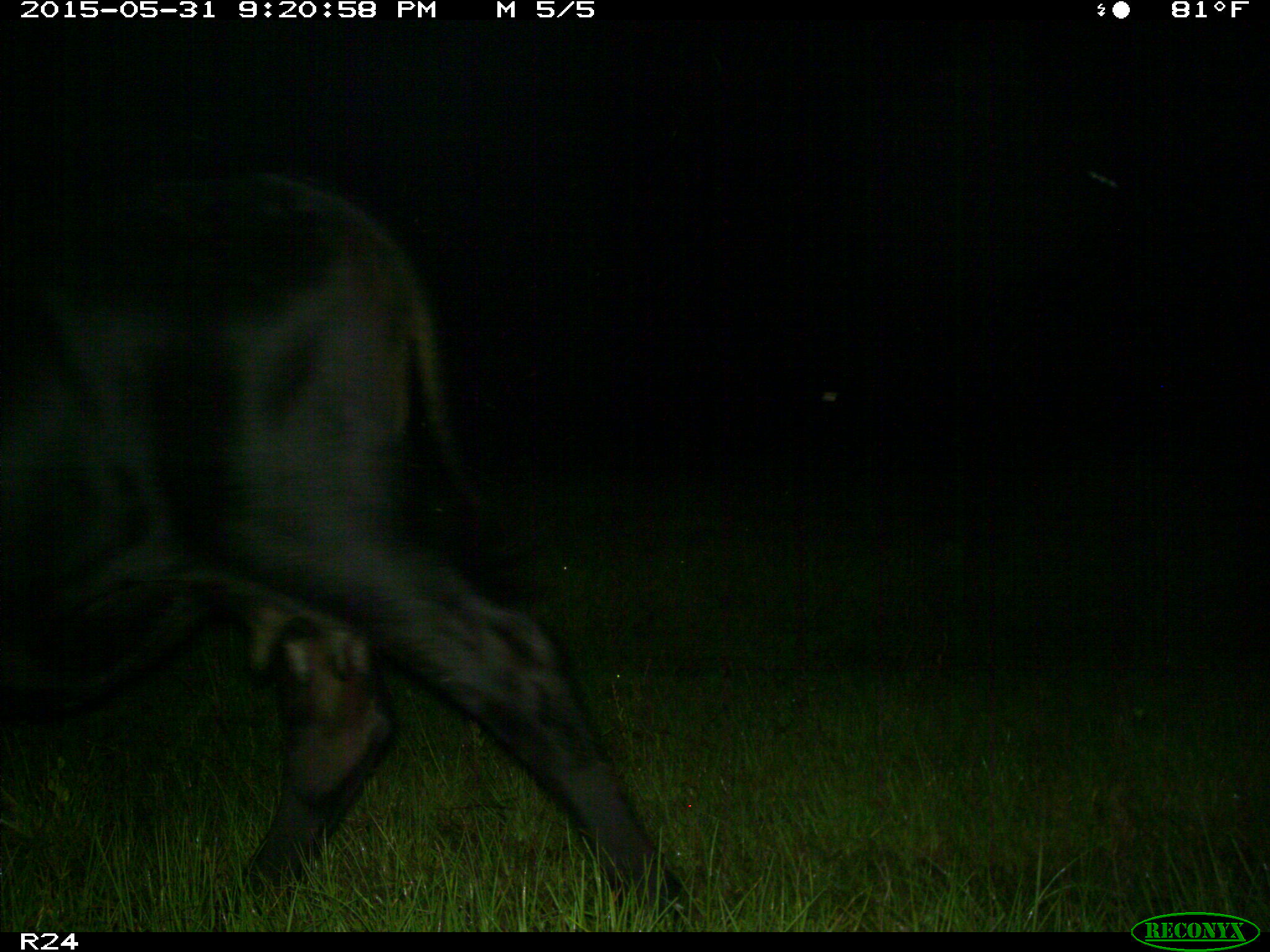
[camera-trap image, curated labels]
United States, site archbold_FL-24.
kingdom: Animalia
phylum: Chordata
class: Mammalia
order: Artiodactyla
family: Bovidae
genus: Bos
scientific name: Bos taurus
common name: domestic cow